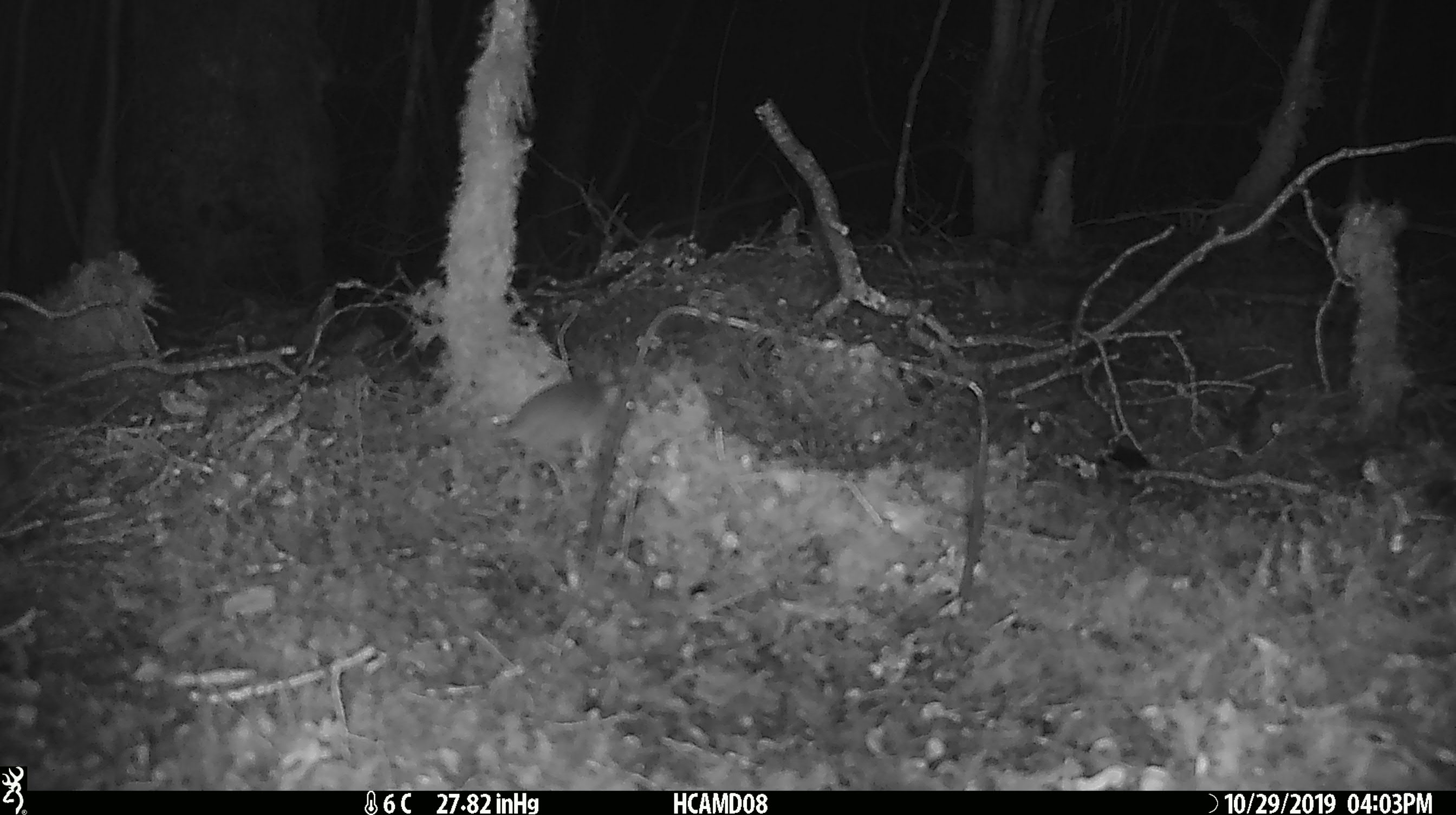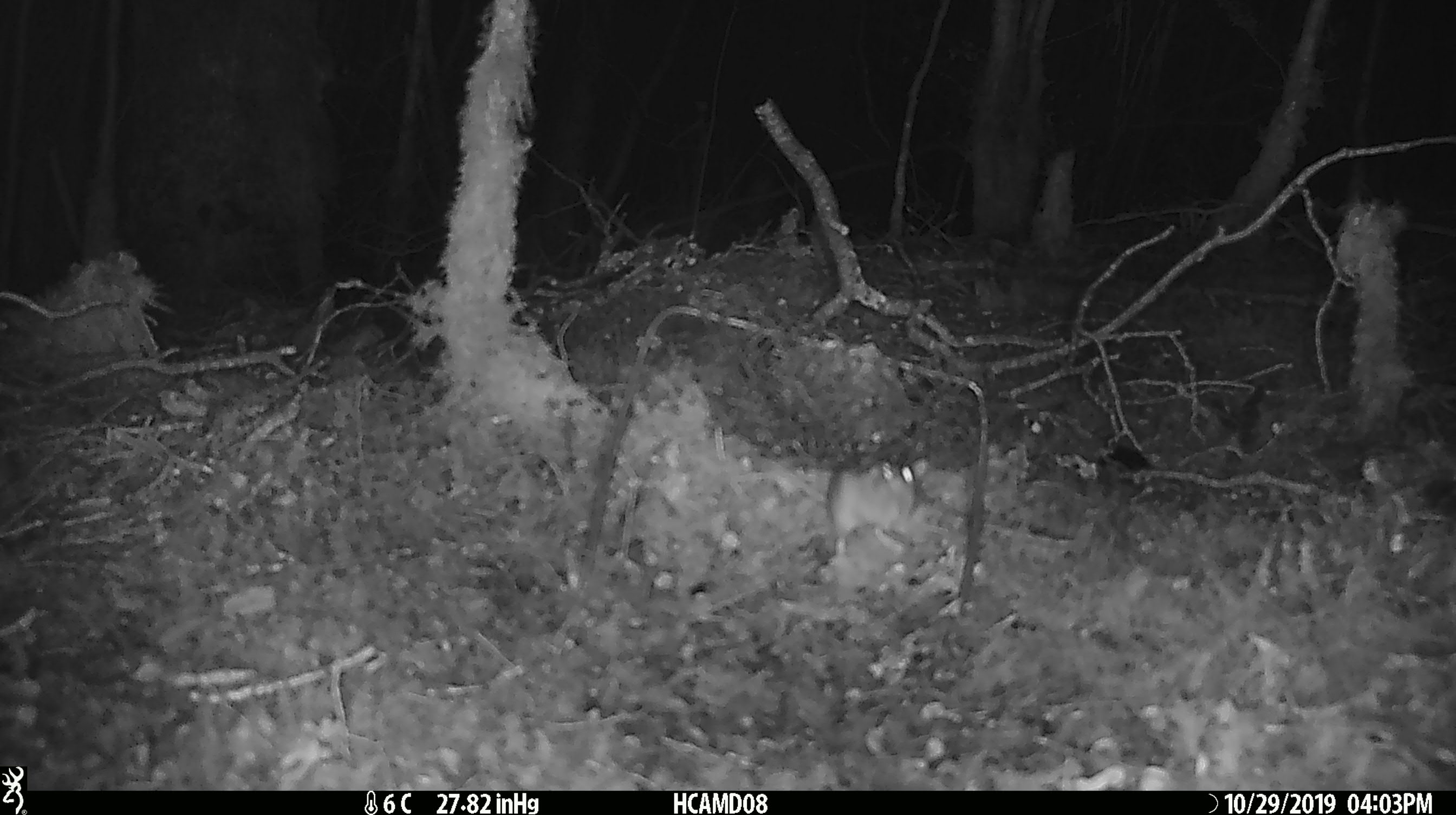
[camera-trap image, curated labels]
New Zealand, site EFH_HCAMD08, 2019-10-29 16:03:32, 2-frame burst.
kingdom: Animalia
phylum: Chordata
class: Mammalia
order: Rodentia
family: Muridae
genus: Mus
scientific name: Mus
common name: mouse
Mouse (Mus).